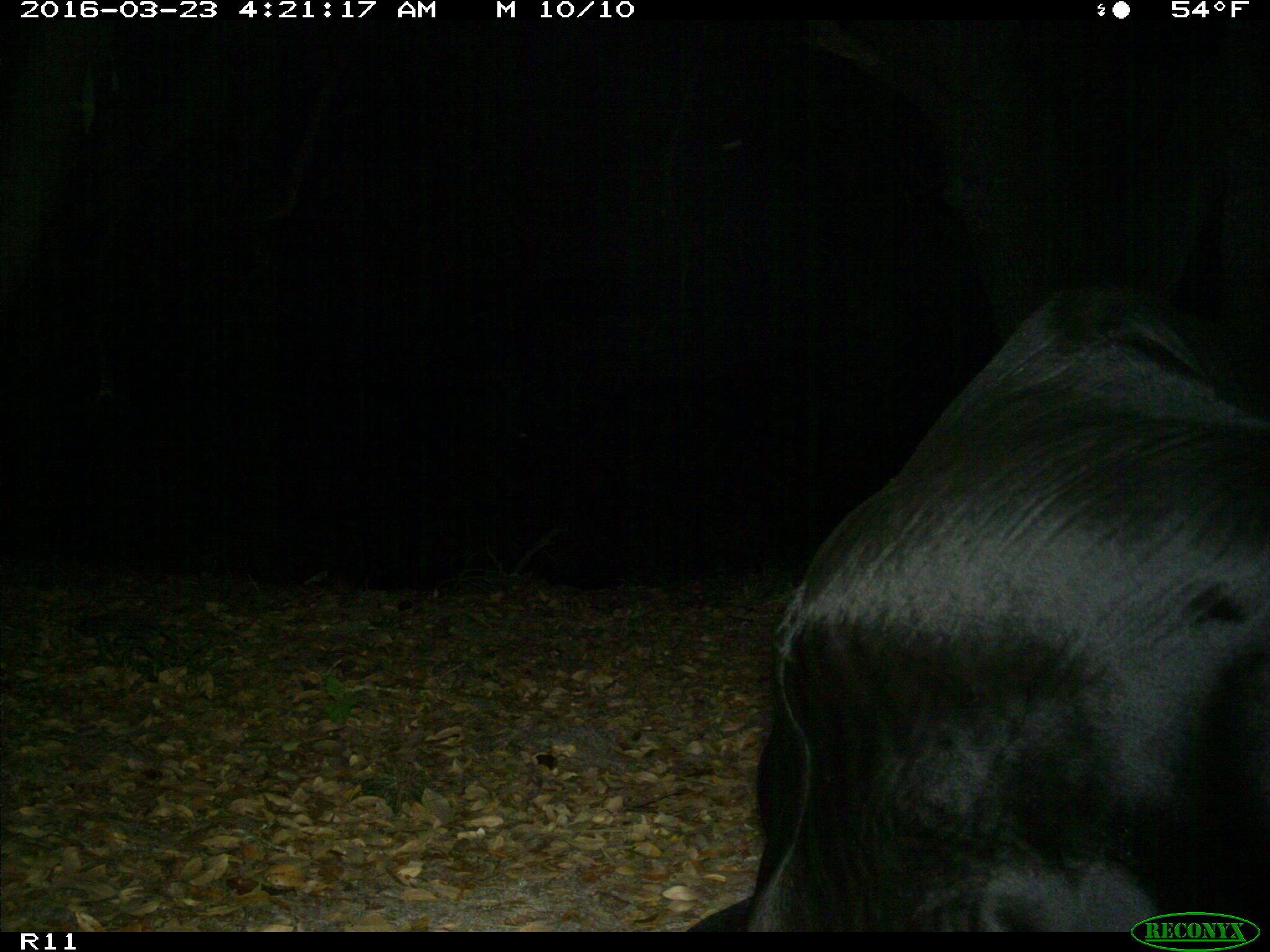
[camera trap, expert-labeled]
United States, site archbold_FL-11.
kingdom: Animalia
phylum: Chordata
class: Mammalia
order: Artiodactyla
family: Bovidae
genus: Bos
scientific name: Bos taurus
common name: domestic cow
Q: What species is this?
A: Bos taurus (domestic cow).